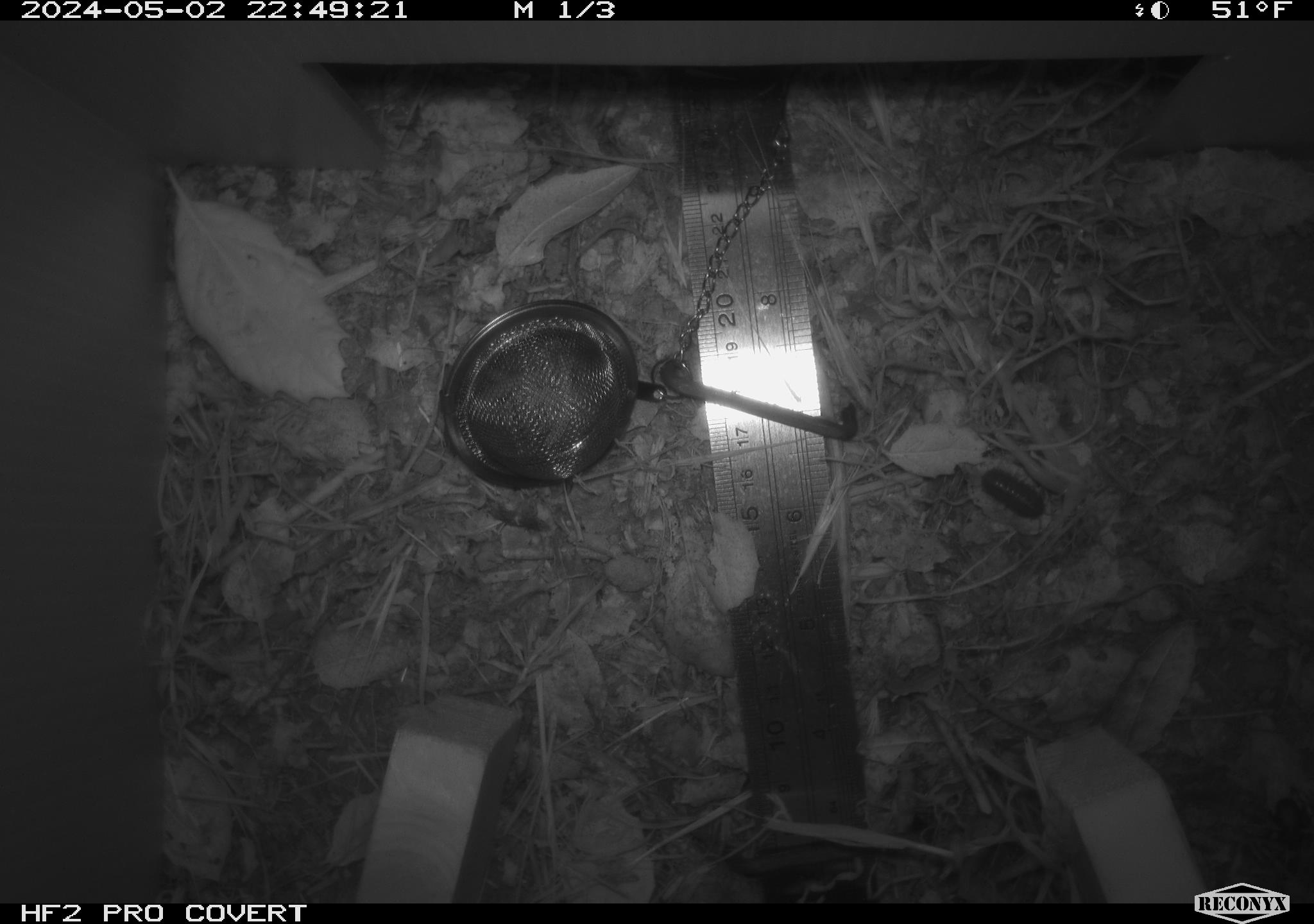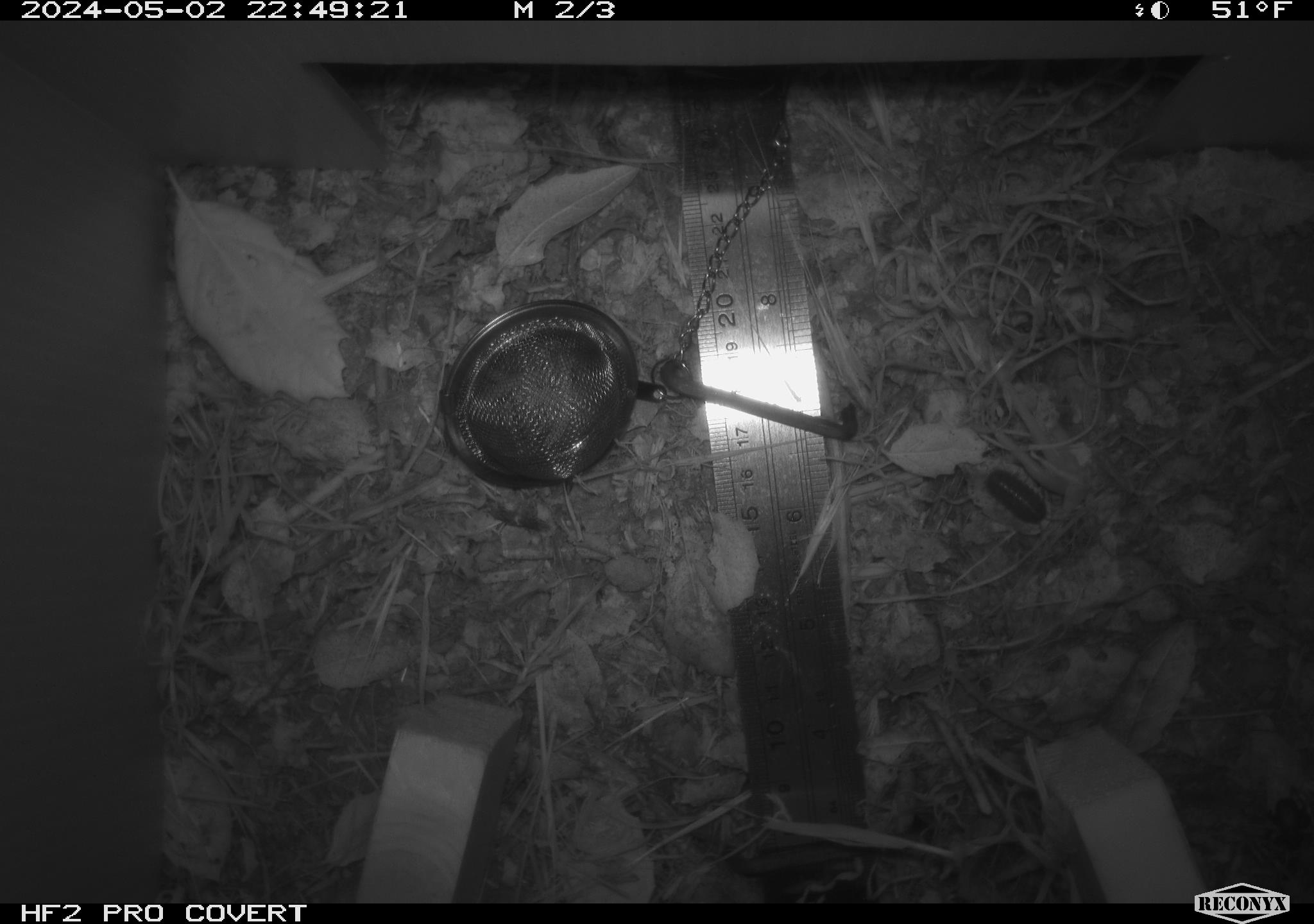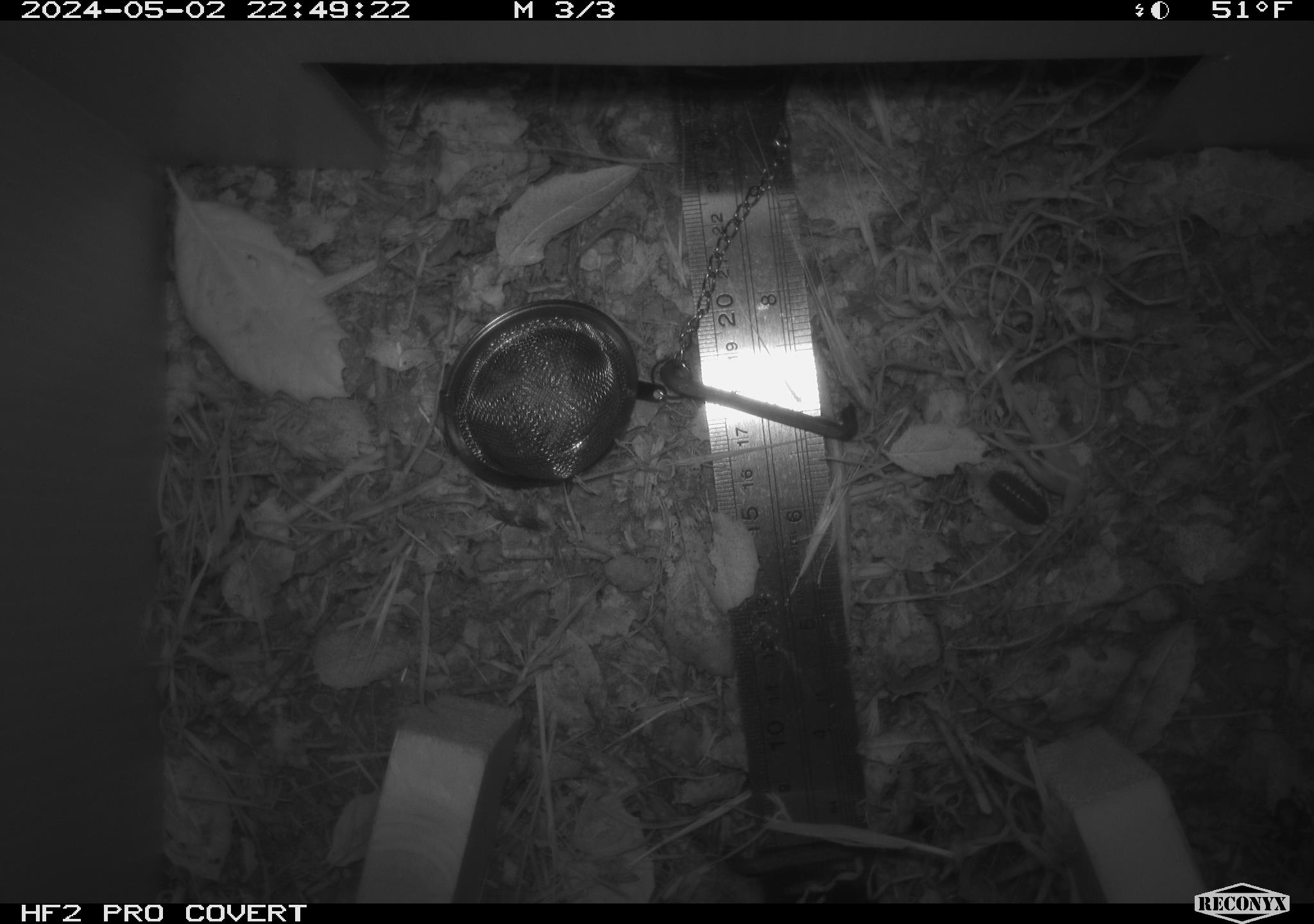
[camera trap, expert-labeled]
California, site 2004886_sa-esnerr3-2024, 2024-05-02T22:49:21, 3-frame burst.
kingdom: Animalia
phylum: Arthropoda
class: Insecta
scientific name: Insecta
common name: insect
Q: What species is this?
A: Insect (Insecta).